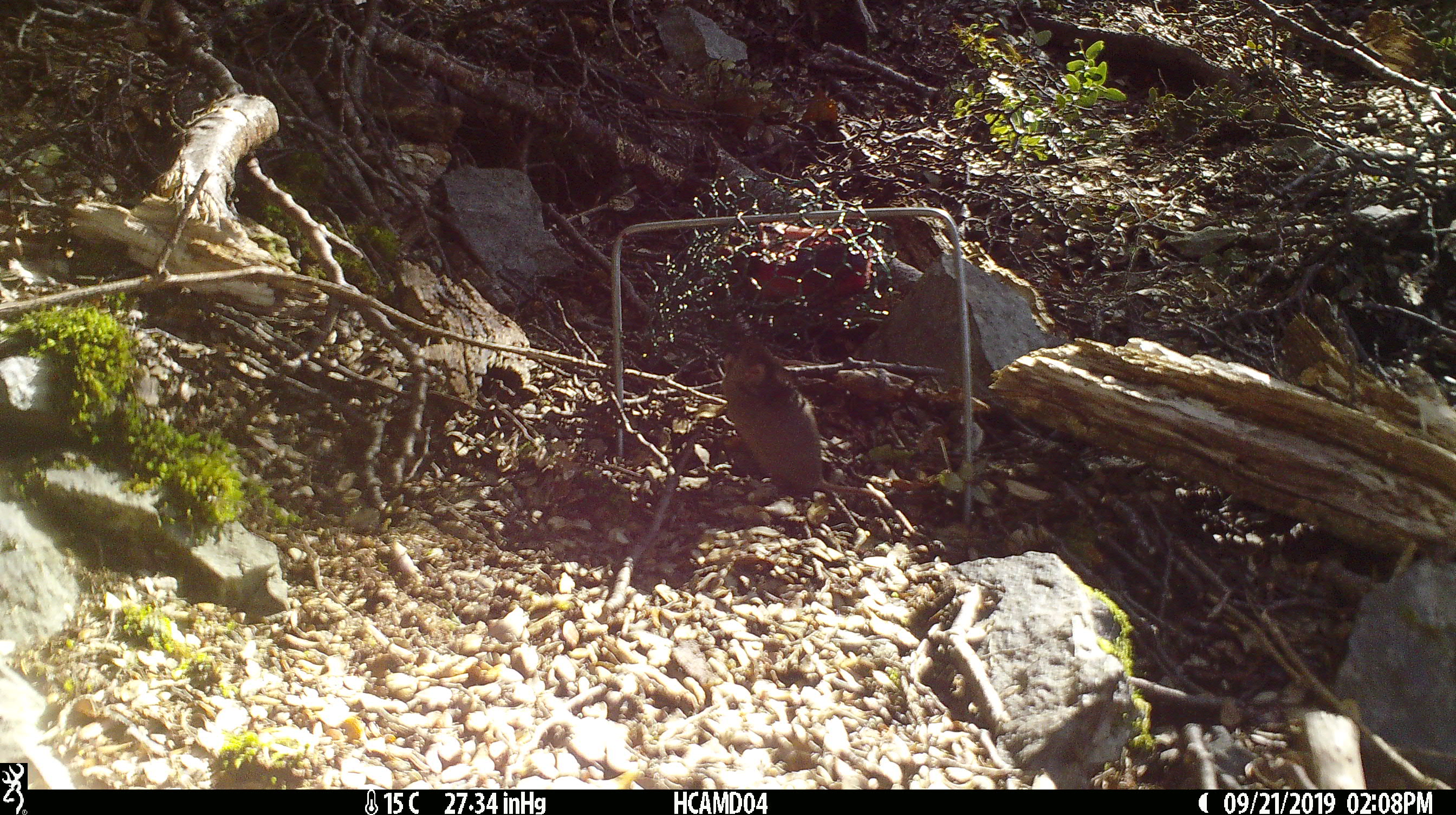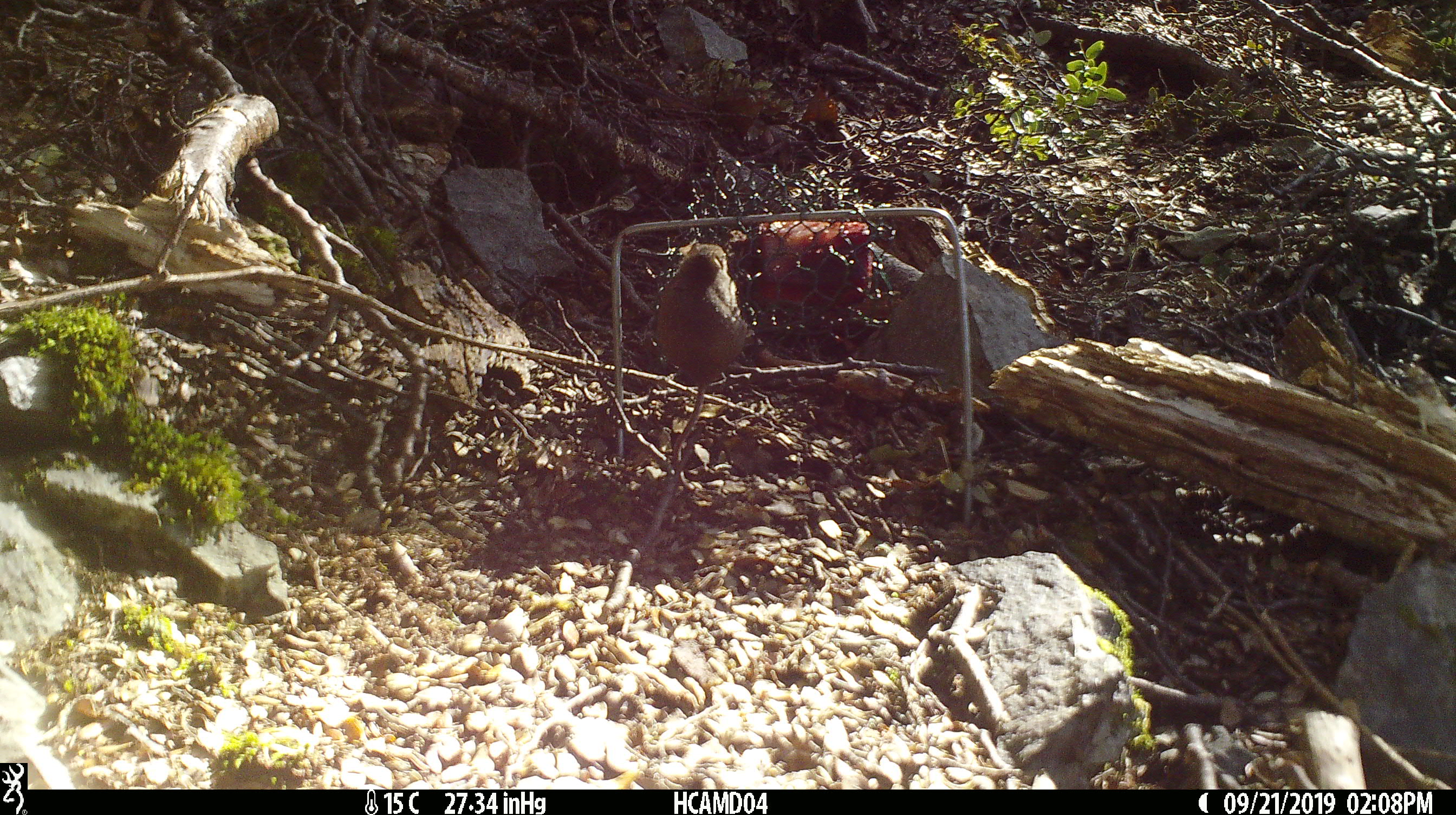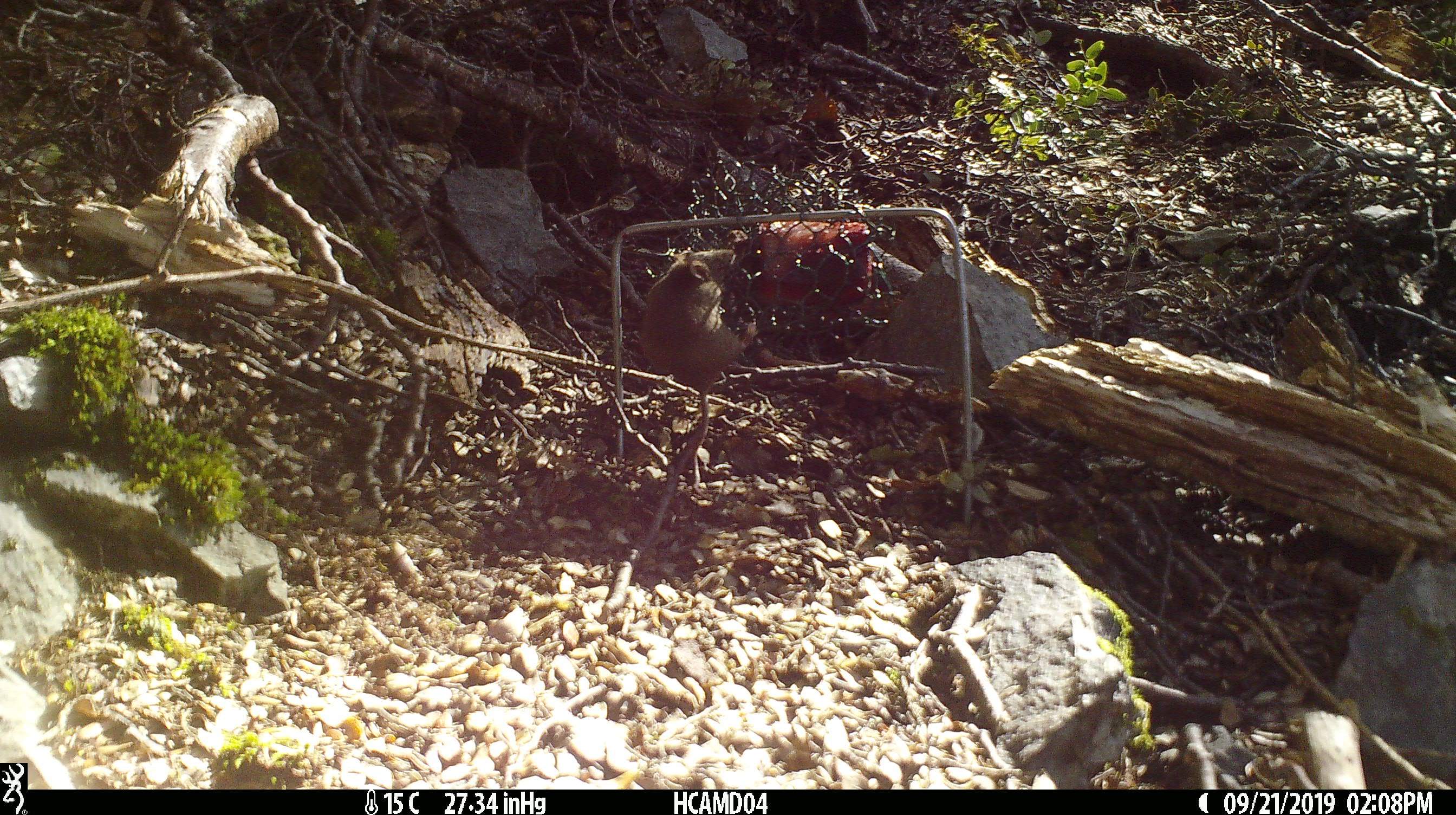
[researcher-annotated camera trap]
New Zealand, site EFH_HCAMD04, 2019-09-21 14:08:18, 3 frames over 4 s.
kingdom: Animalia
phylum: Chordata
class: Mammalia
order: Rodentia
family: Muridae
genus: Mus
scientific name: Mus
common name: mouse